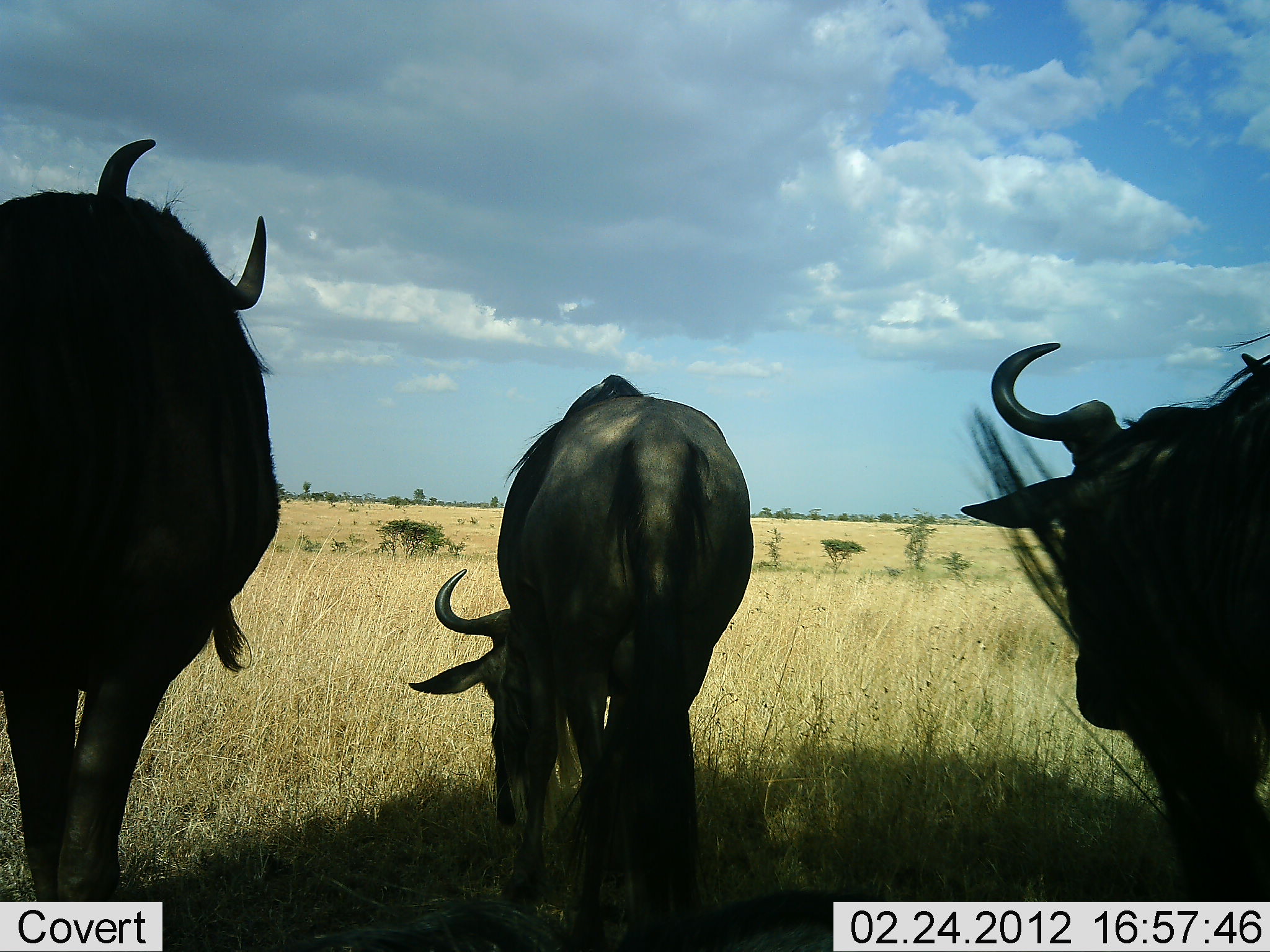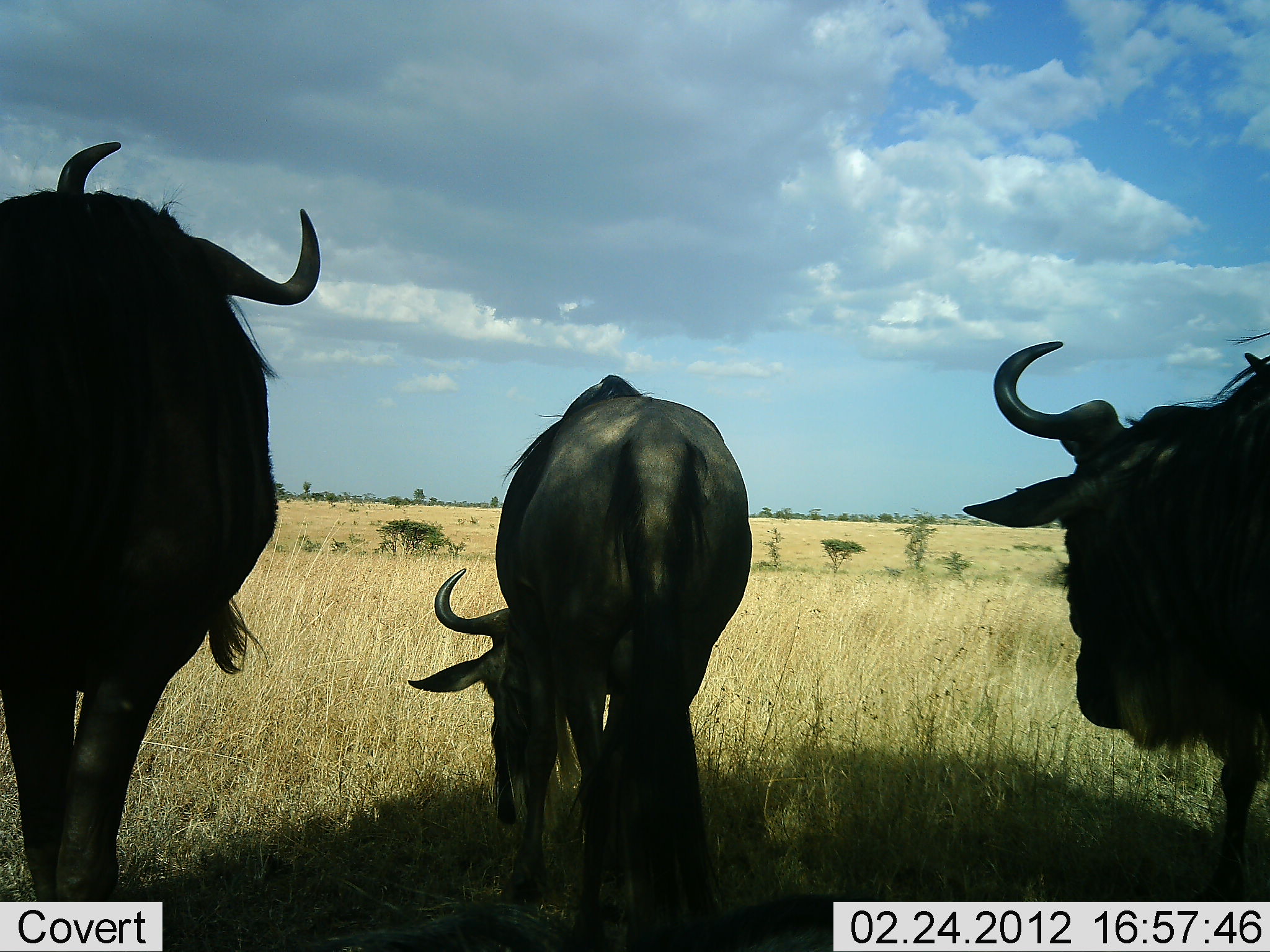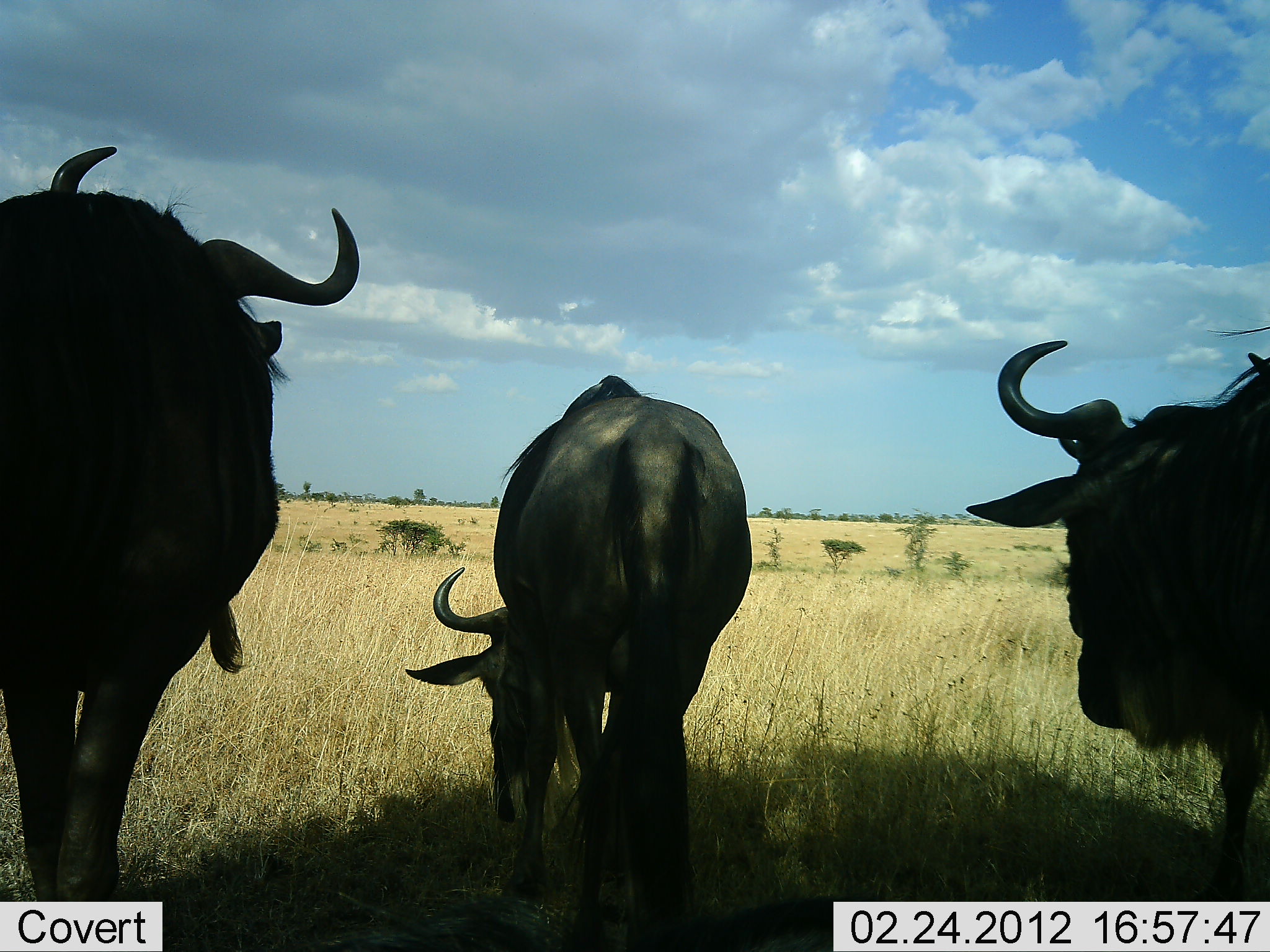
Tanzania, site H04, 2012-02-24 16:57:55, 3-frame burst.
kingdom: Animalia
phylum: Chordata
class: Mammalia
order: Artiodactyla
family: Bovidae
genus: Connochaetes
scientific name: Connochaetes taurinus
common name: blue wildebeest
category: wildebeest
Wildebeest (blue wildebeest) (Connochaetes taurinus), count 3. Behavior (volunteer vote fractions): standing 77%, resting 0%, moving 0%, interacting 0%. Young present (vote fraction): 0%. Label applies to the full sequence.